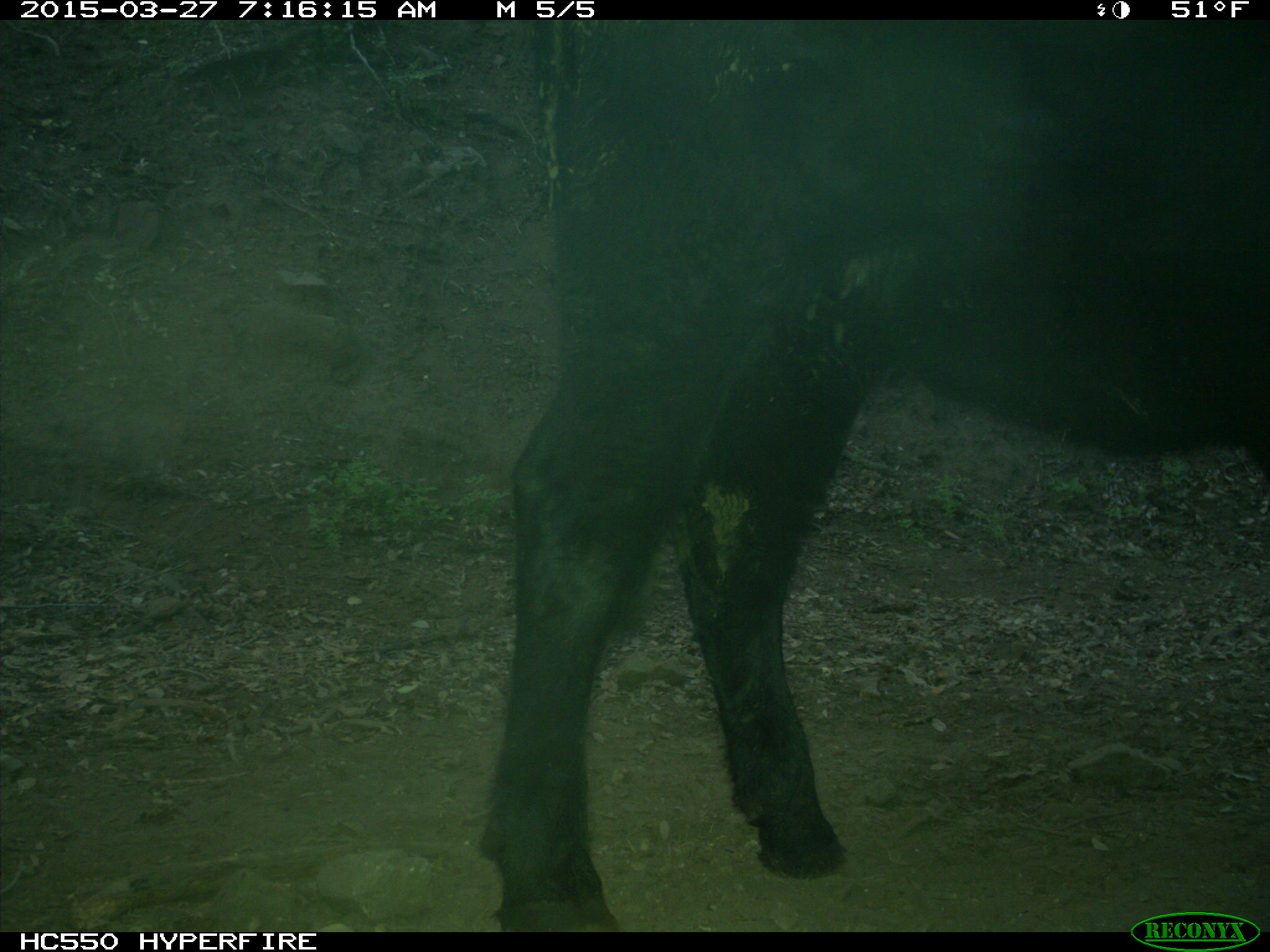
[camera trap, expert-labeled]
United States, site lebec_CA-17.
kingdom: Animalia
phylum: Chordata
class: Mammalia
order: Artiodactyla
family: Bovidae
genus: Bos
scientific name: Bos taurus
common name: domestic cow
Bos taurus (domestic cow).